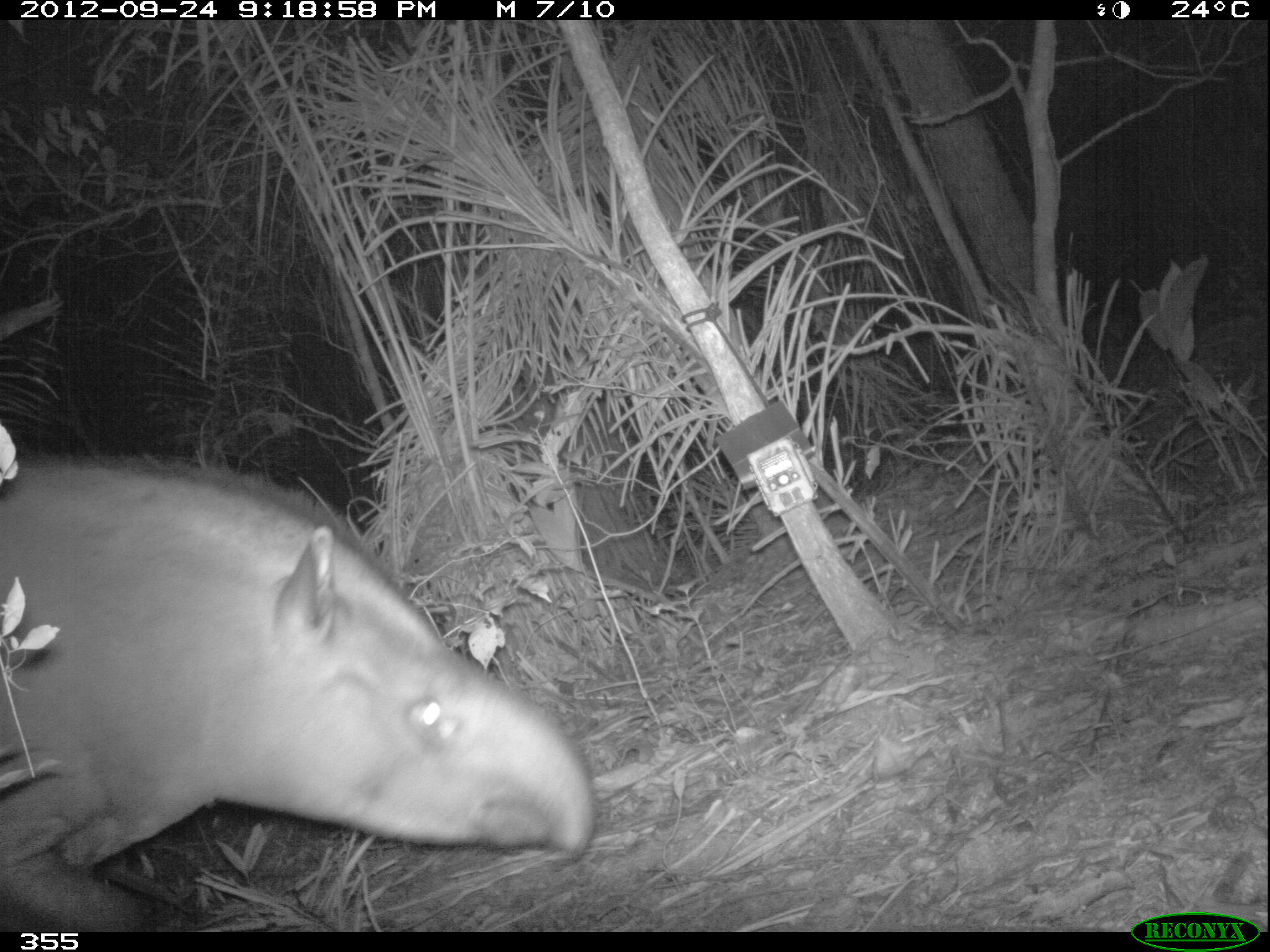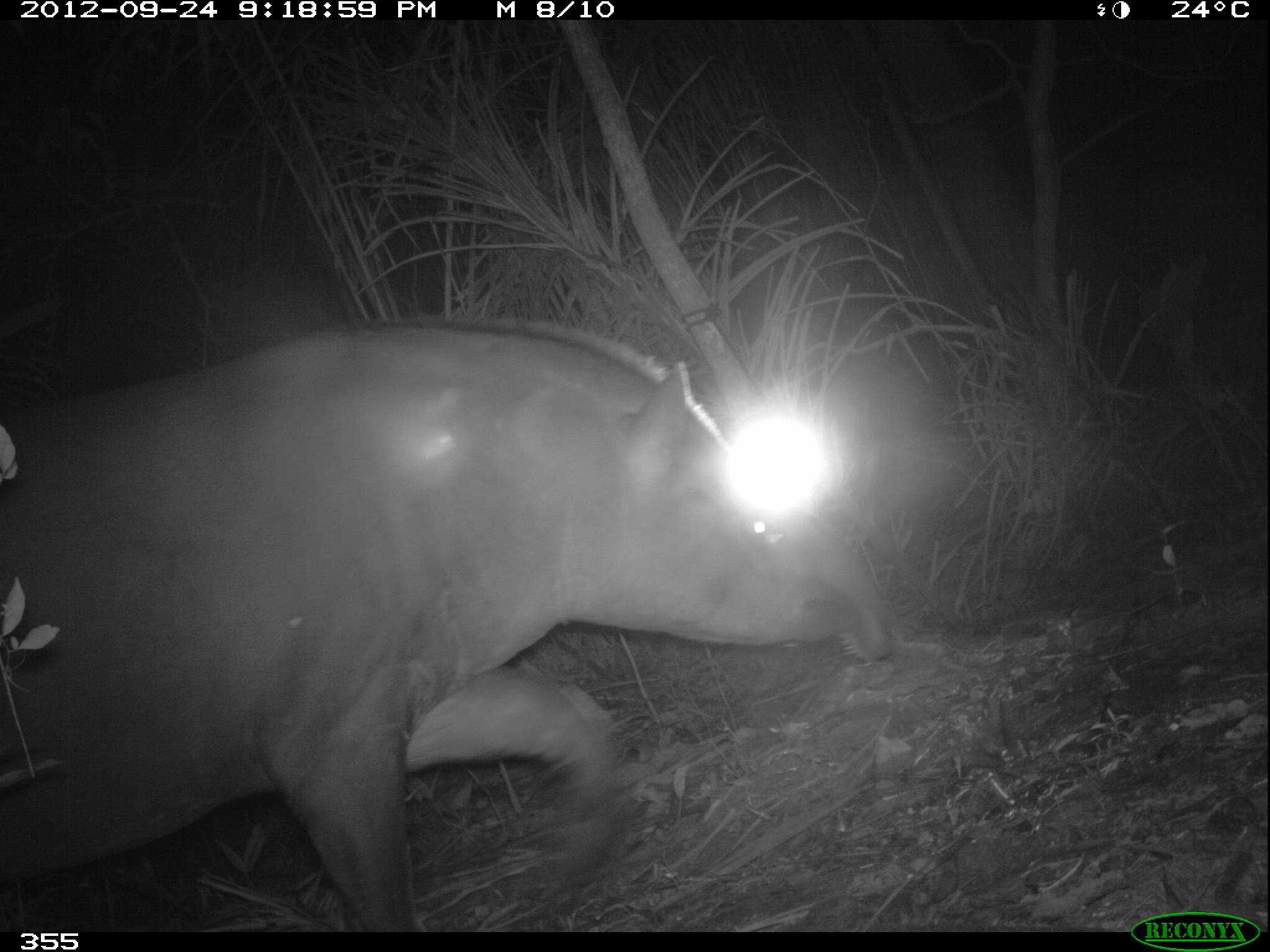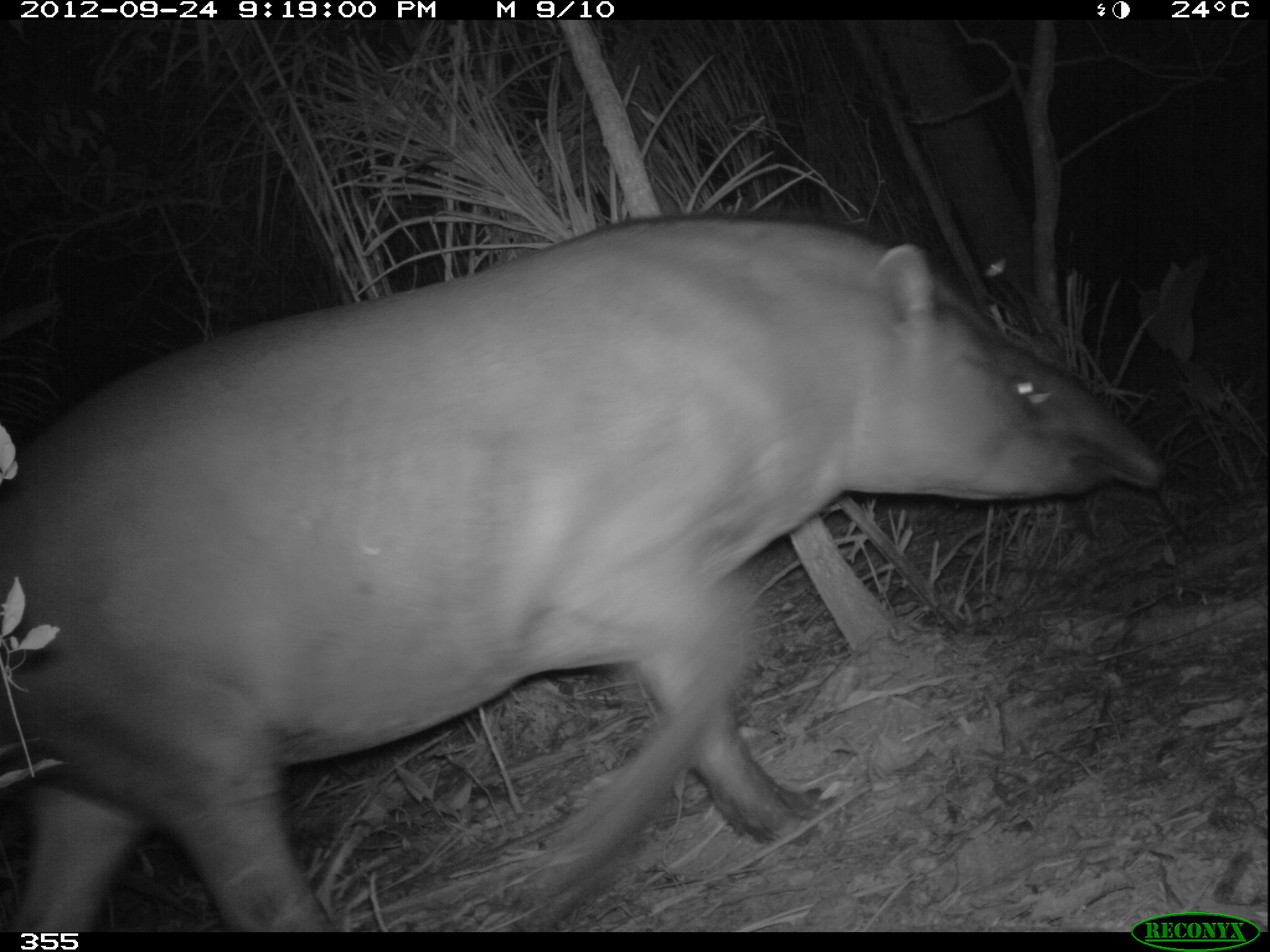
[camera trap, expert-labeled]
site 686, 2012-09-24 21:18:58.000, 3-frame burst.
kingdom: Animalia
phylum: Chordata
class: Mammalia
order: Perissodactyla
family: Tapiridae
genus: Tapirus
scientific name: Tapirus terrestris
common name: south american tapir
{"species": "Tapirus terrestris (south american tapir)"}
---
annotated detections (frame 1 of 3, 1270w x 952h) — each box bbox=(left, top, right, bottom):
tapirus terrestris: bbox=(1, 449, 590, 931)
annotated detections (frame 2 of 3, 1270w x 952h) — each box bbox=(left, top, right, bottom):
tapirus terrestris: bbox=(0, 311, 890, 926)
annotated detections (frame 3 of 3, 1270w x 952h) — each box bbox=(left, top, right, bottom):
tapirus terrestris: bbox=(0, 212, 1161, 930)